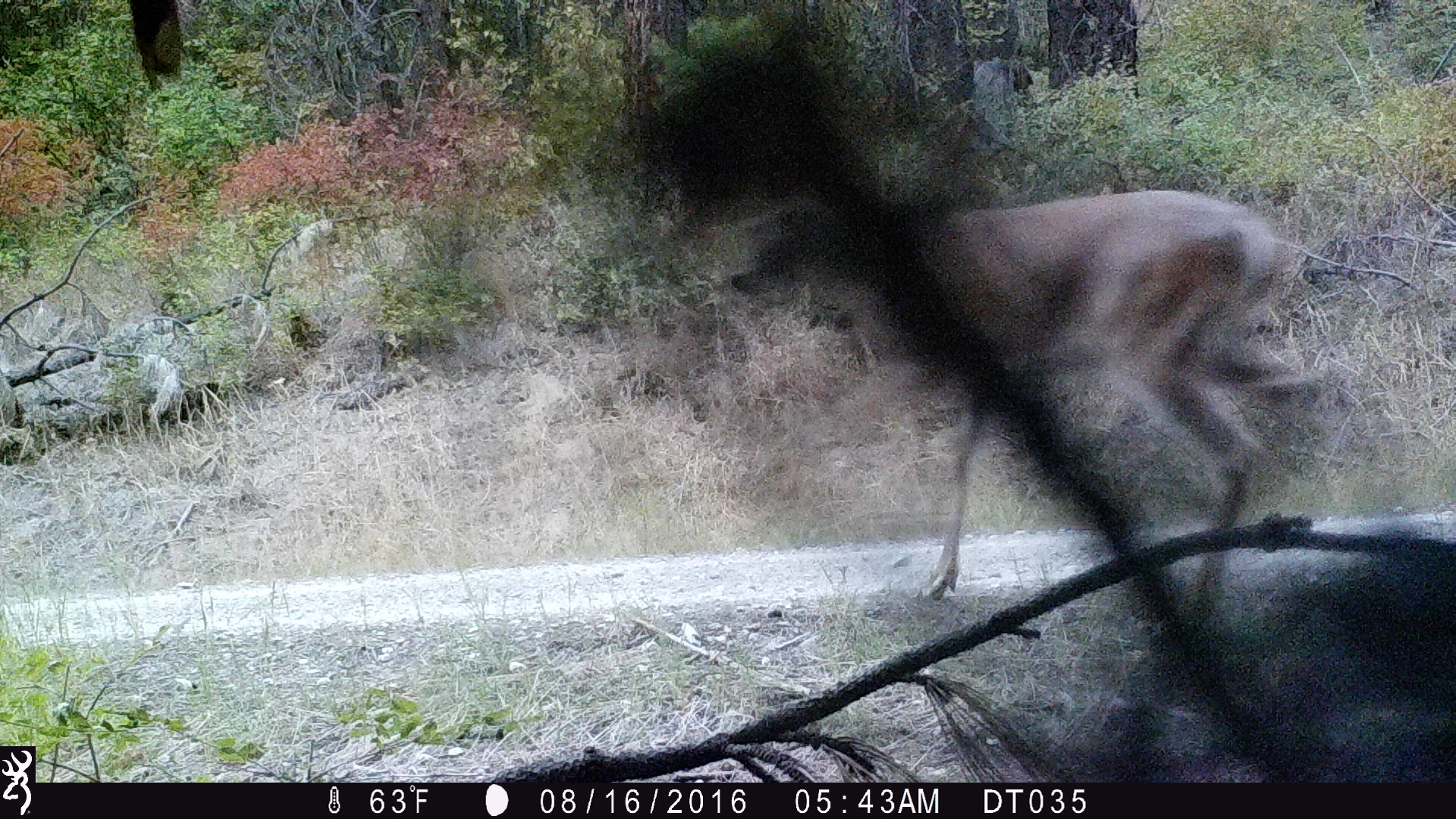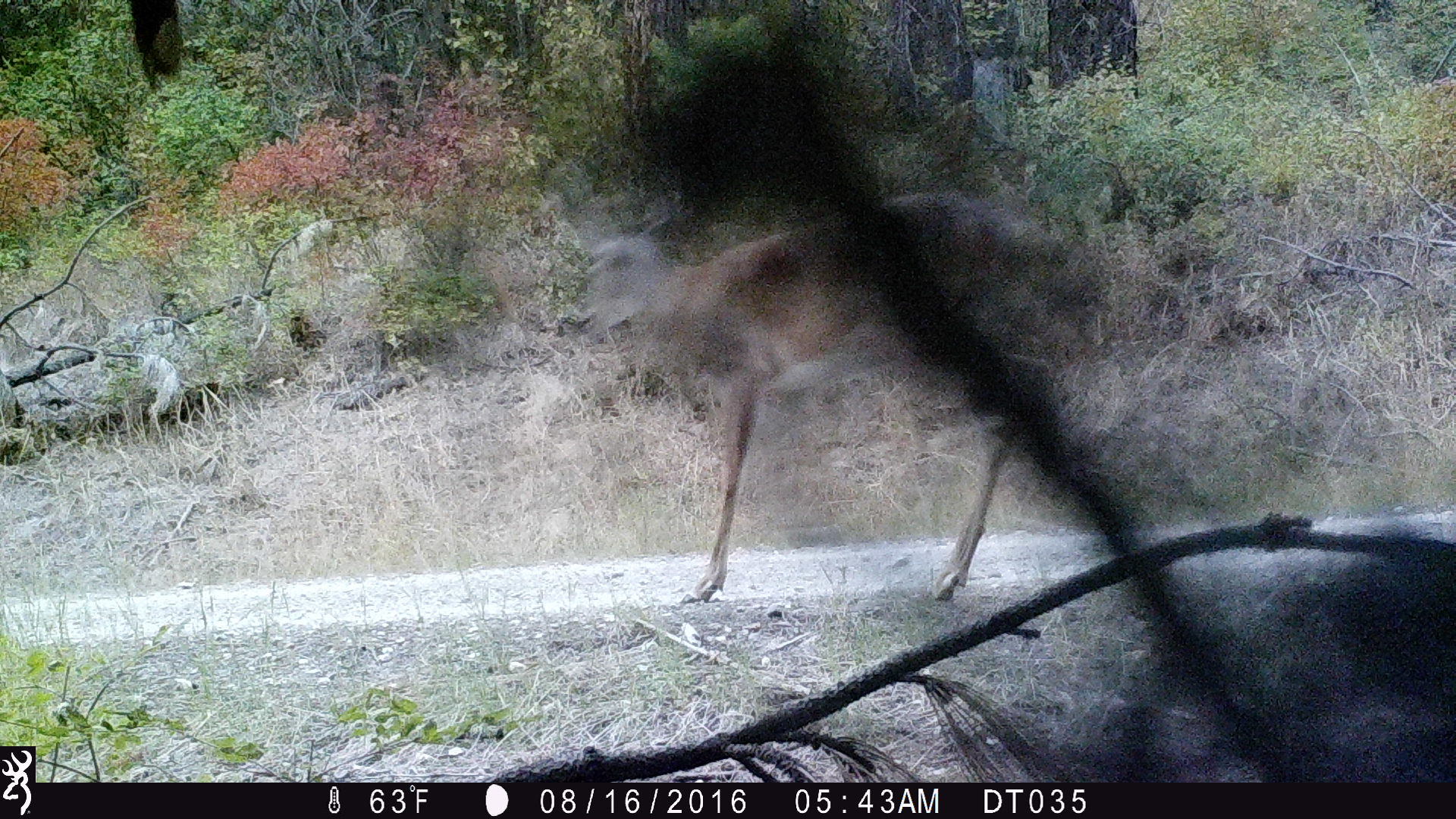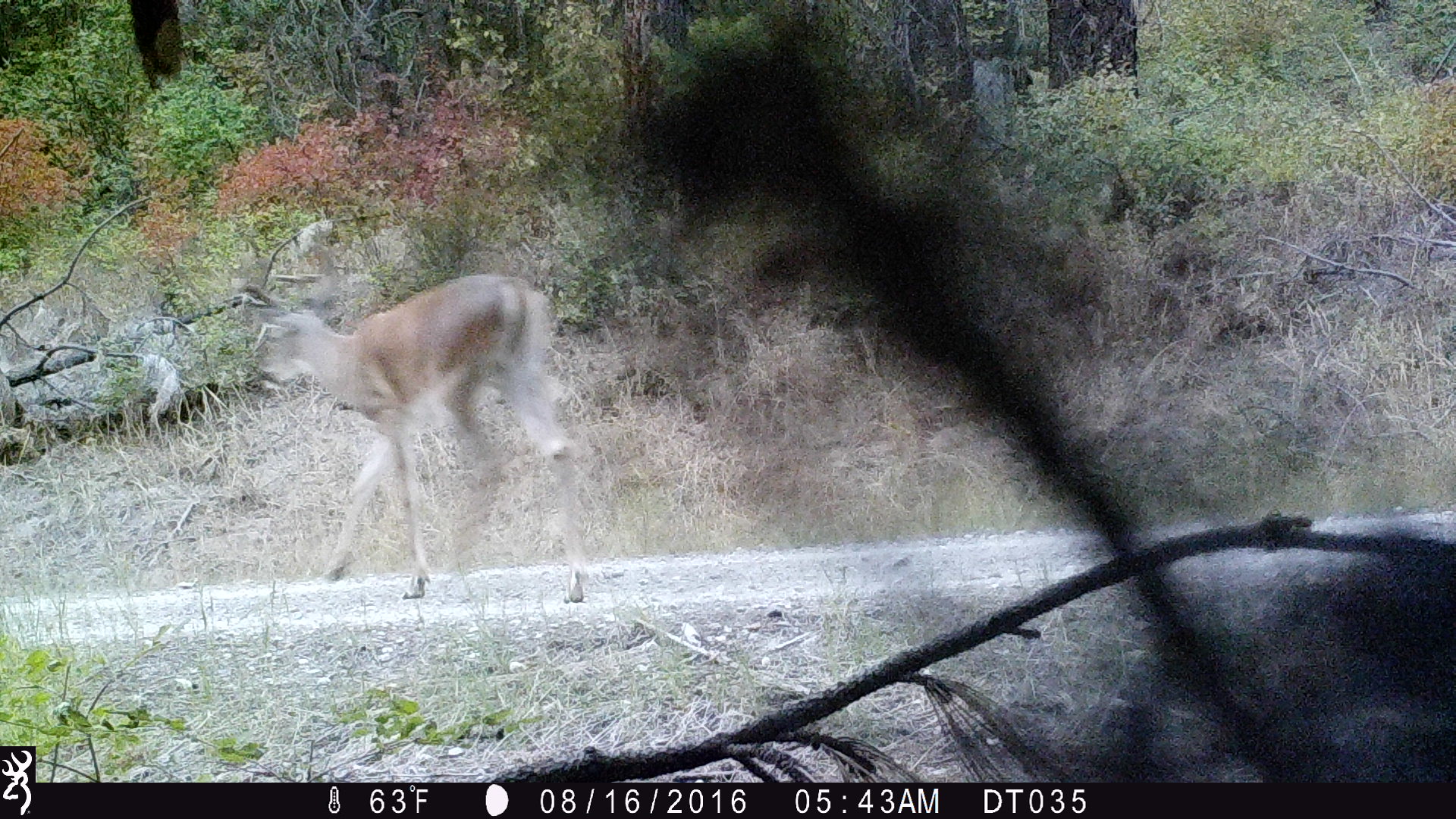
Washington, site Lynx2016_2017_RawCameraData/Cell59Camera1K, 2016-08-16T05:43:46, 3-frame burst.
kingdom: Animalia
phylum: Chordata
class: Mammalia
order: Artiodactyla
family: Cervidae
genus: Odocoileus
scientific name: Odocoileus virginianus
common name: white-tailed deer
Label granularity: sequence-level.